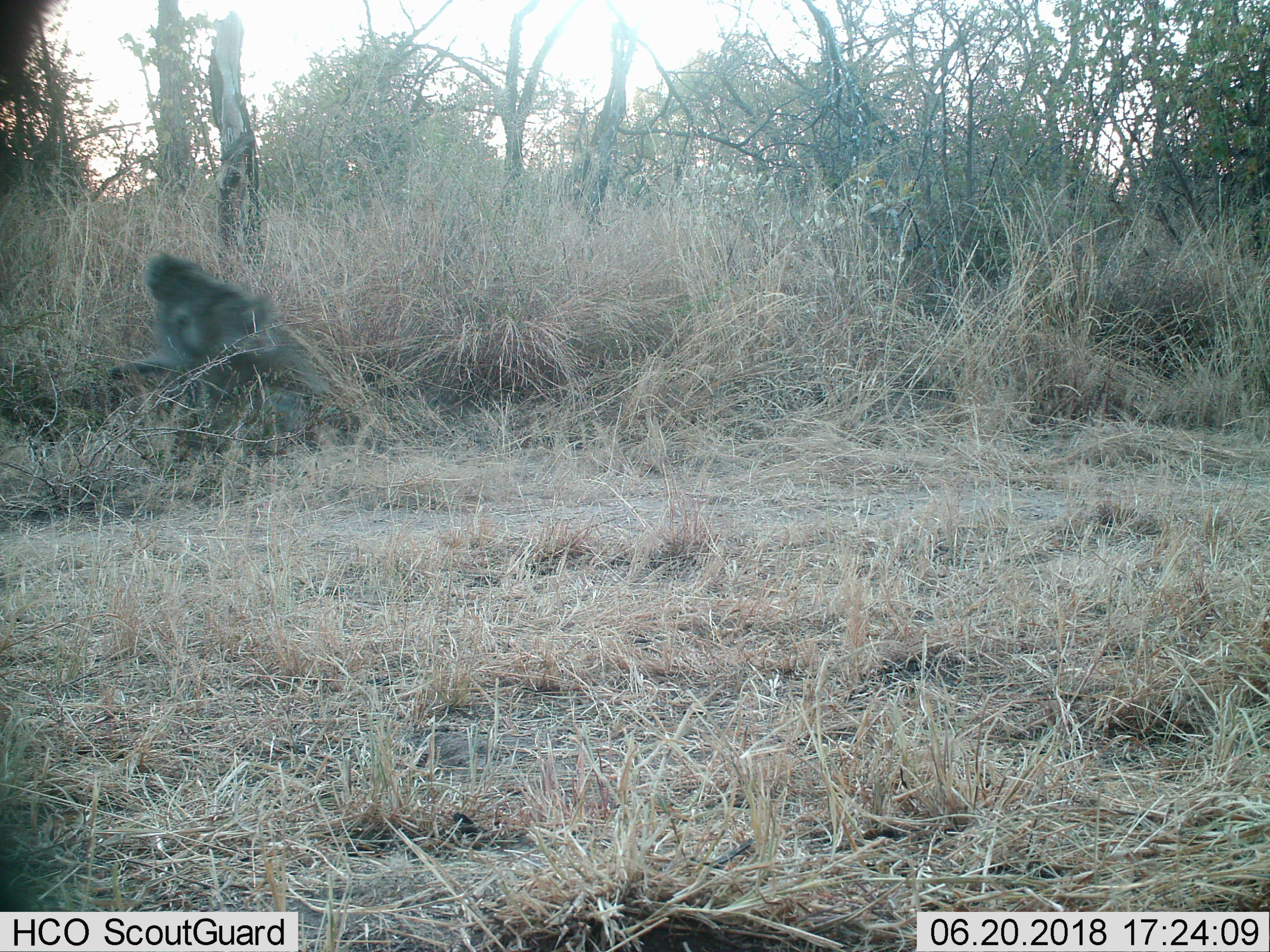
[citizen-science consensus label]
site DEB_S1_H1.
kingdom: Animalia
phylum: Chordata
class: Mammalia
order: Primates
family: Cercopithecidae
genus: Papio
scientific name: Papio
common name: baboon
Baboon (Papio), count 1. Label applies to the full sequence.